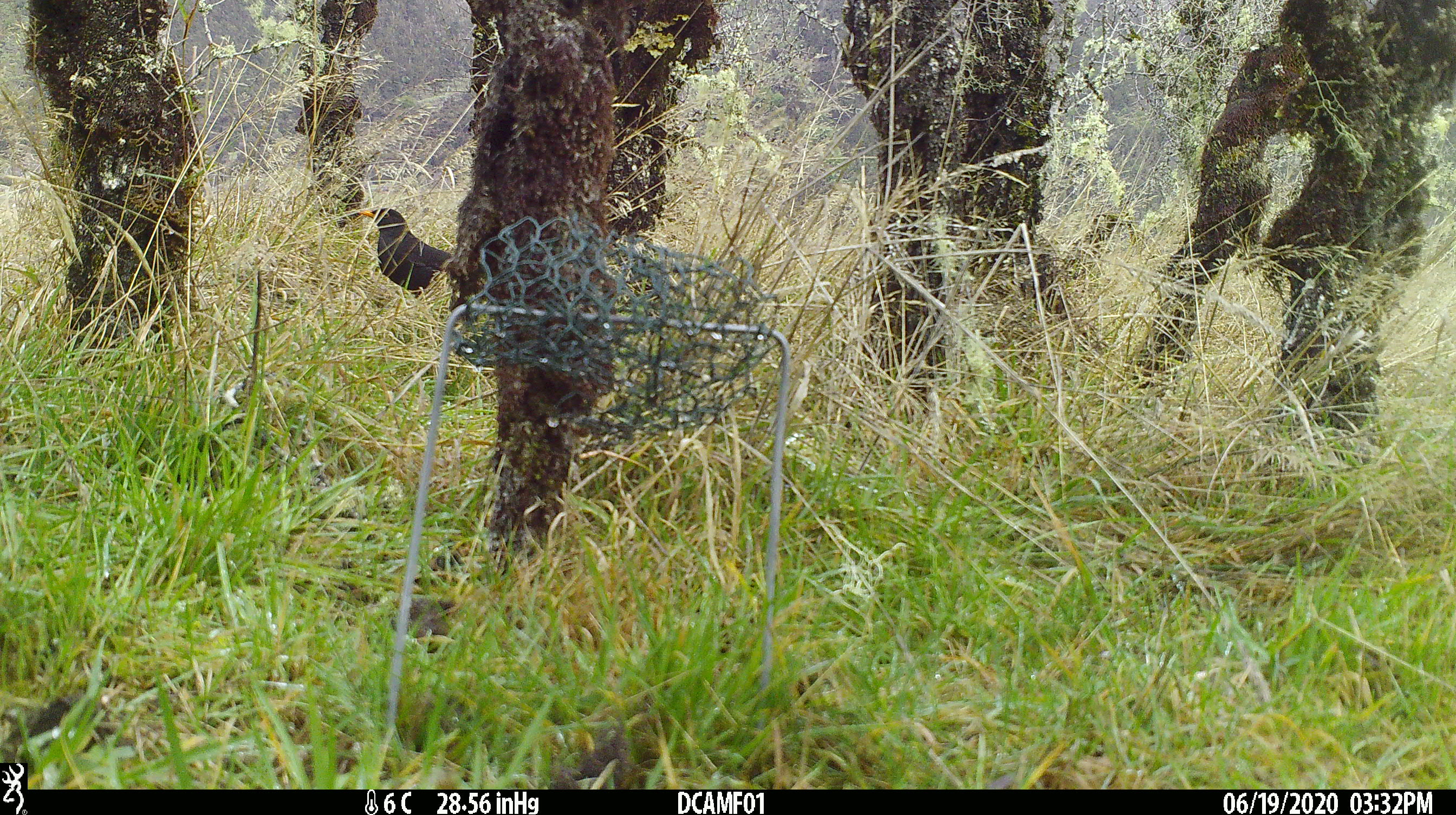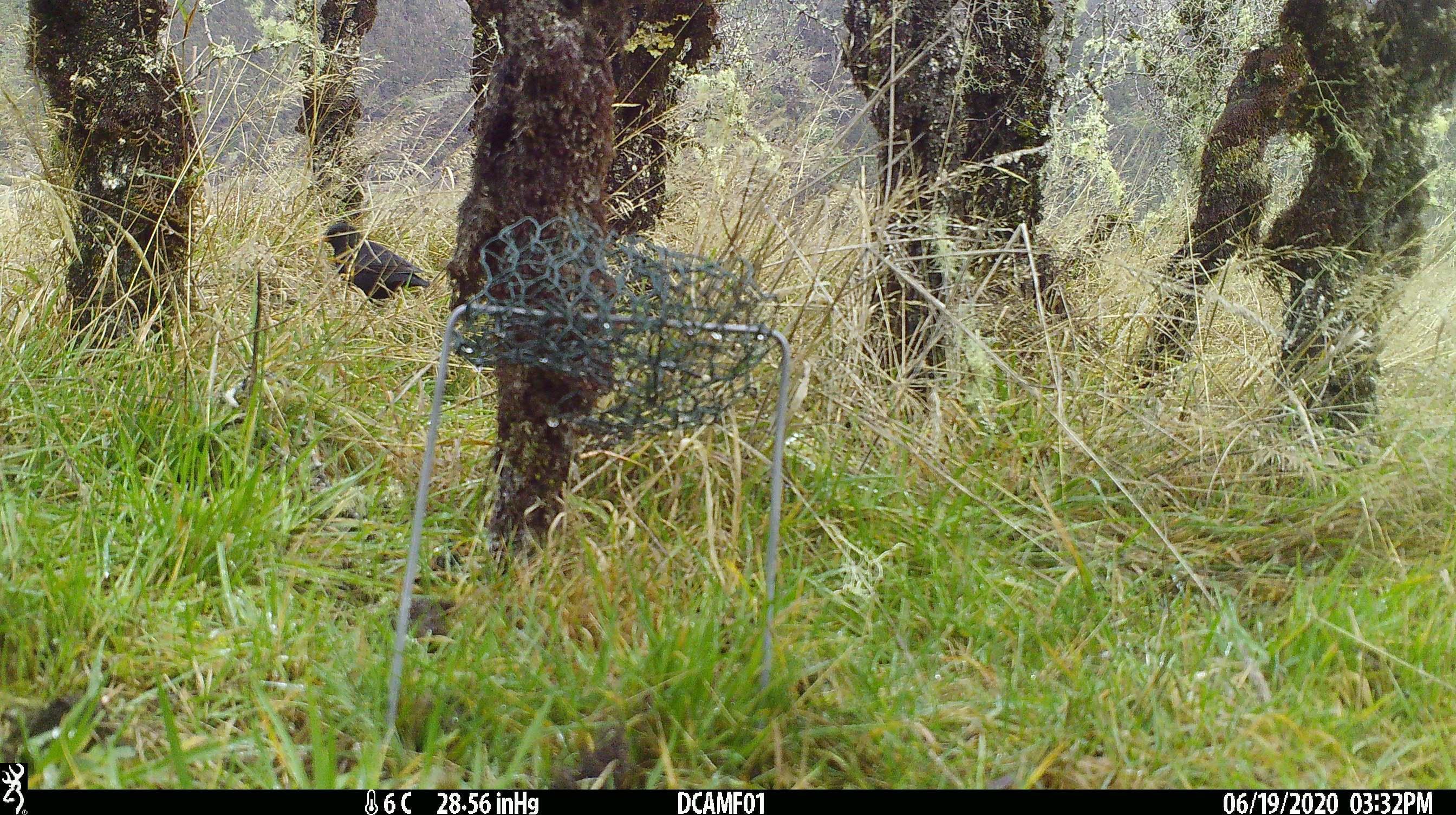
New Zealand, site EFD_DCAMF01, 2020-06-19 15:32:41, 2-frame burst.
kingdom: Animalia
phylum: Chordata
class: Aves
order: Passeriformes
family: Turdidae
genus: Turdus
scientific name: Turdus merula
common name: eurasian blackbird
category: blackbird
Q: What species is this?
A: Blackbird (eurasian blackbird) (Turdus merula).